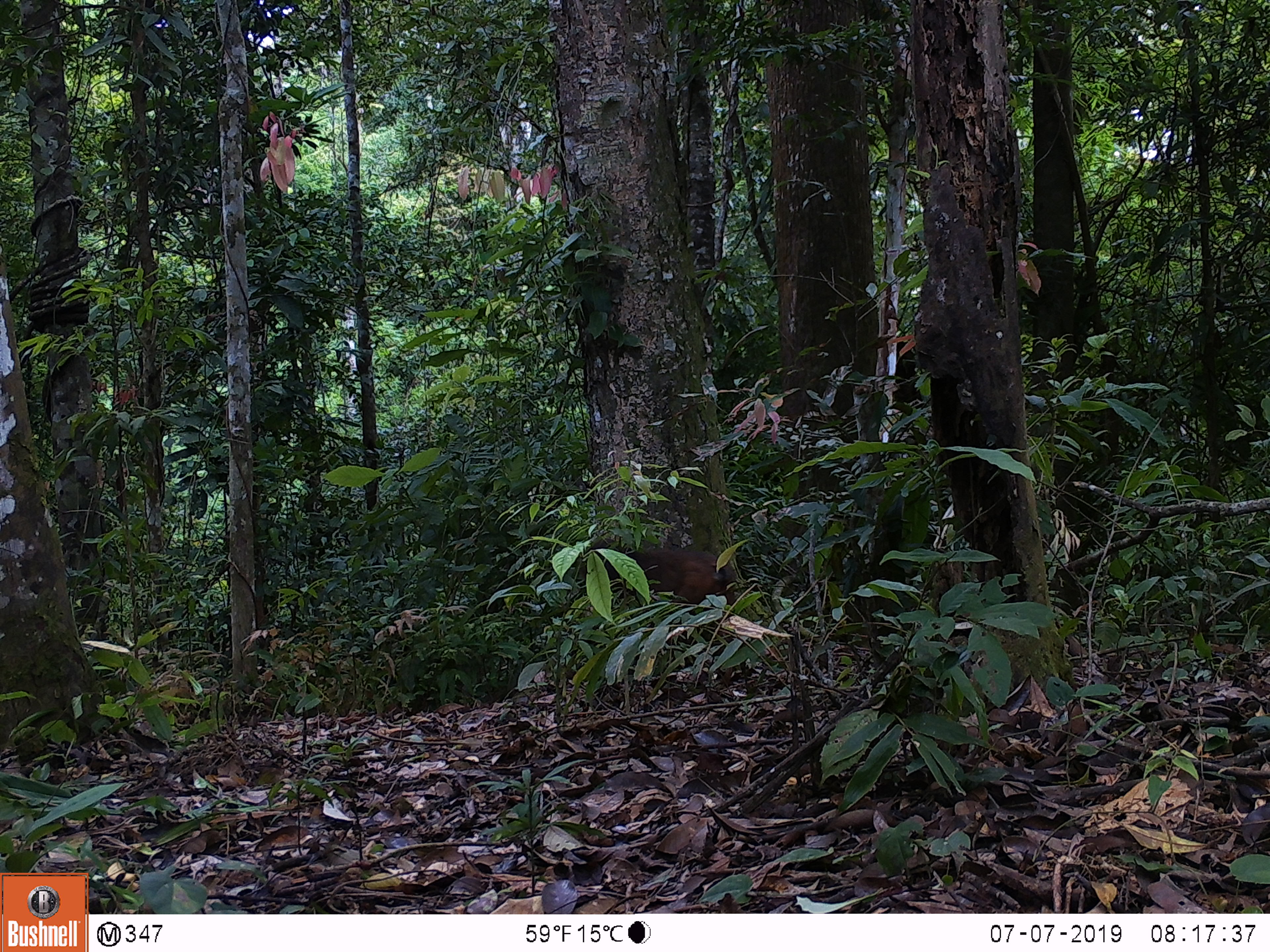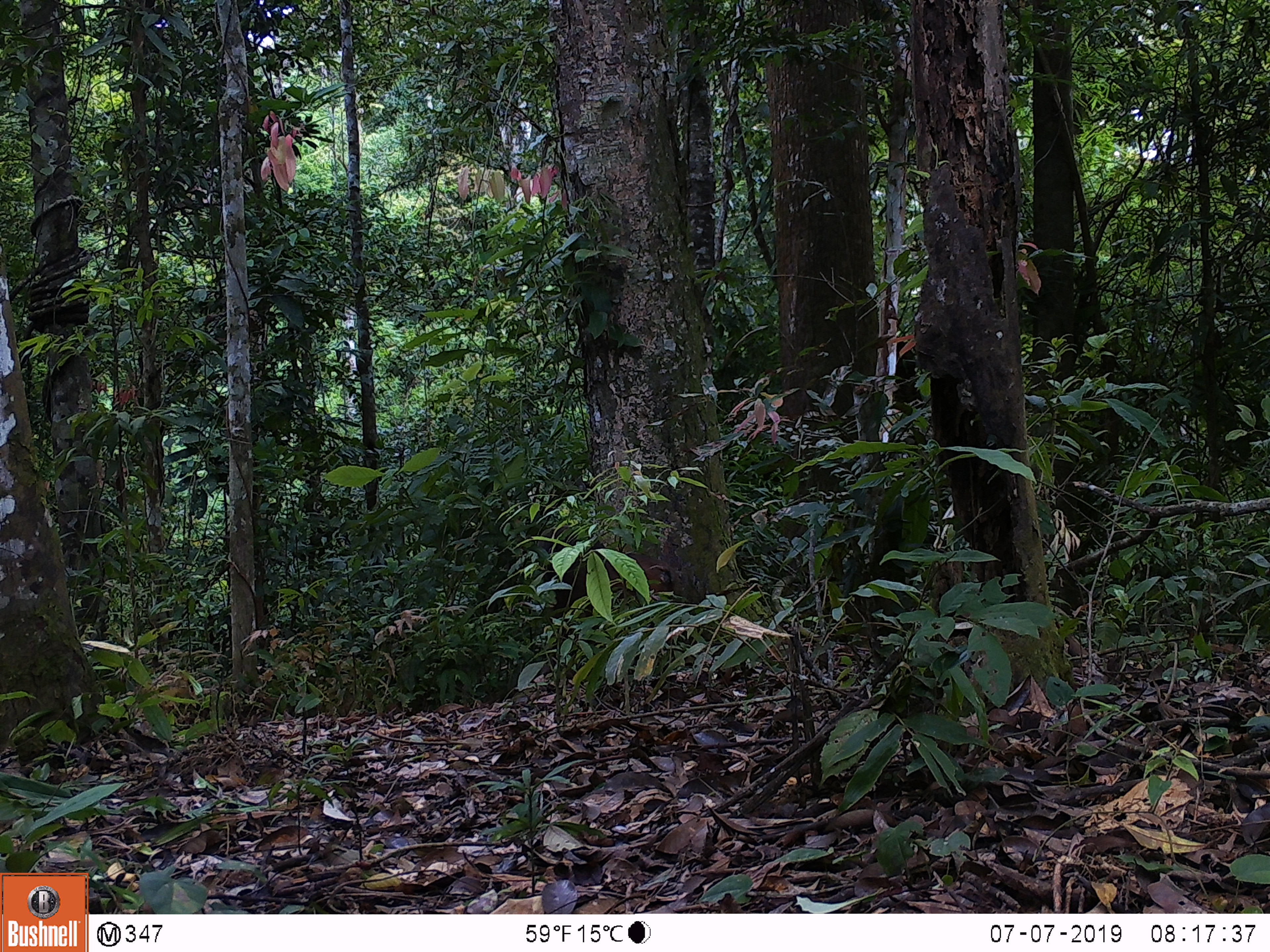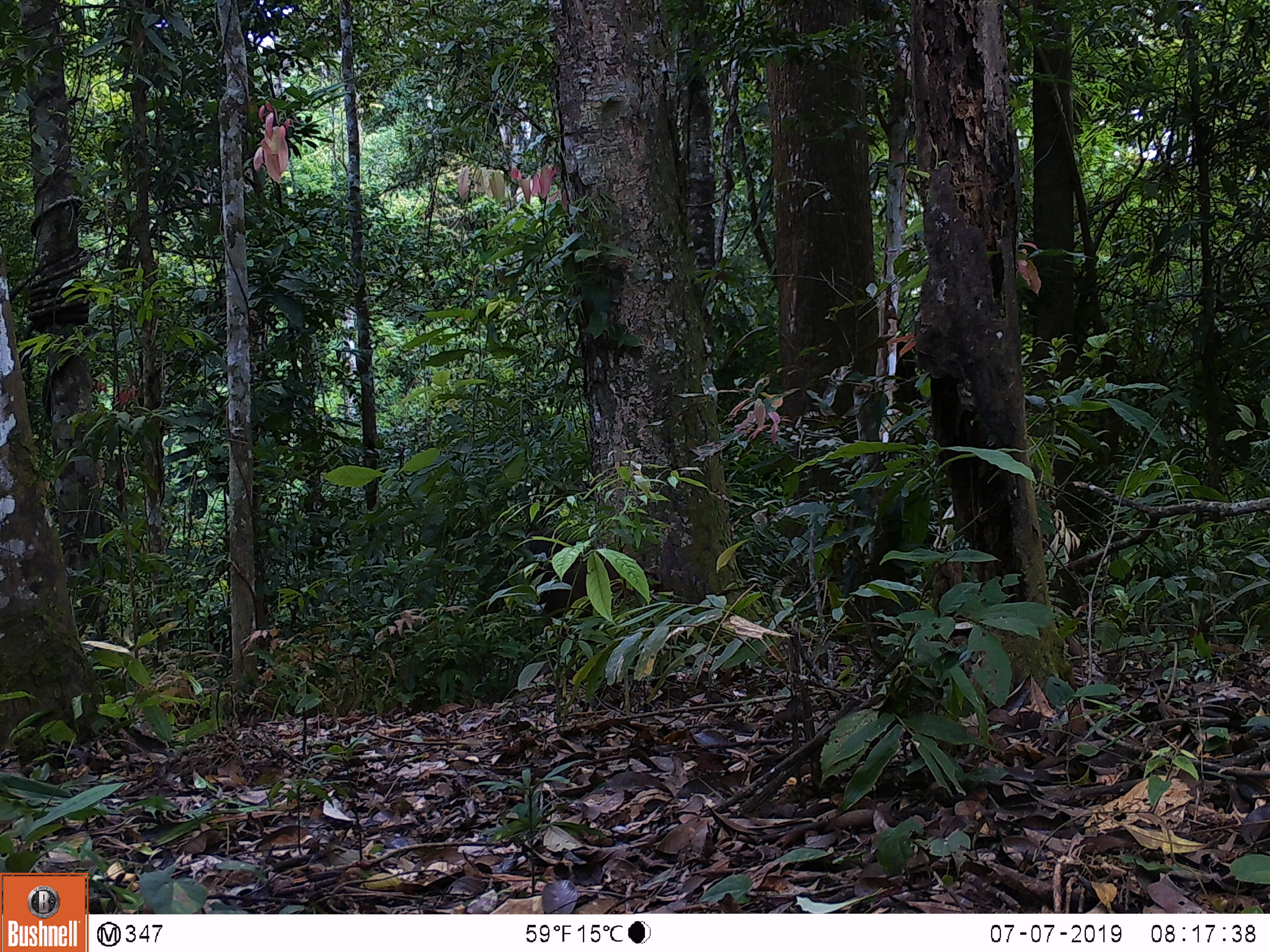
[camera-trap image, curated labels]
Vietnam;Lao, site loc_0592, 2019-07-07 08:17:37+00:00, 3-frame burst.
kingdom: Animalia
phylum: Chordata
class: Mammalia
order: Primates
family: Cercopithecidae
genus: Macaca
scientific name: Macaca arctoides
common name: stump-tailed macaque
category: stump tailed macaque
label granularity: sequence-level